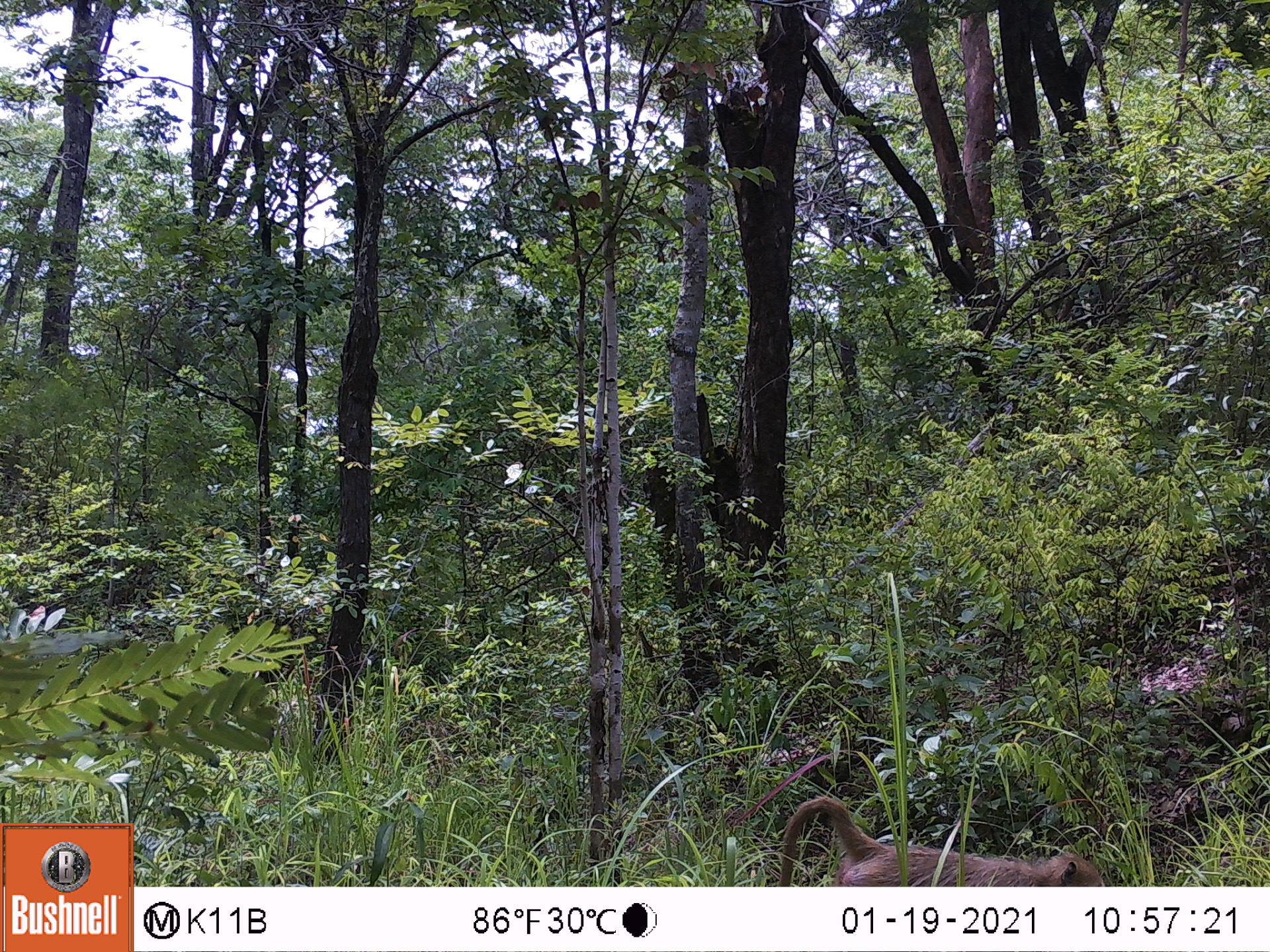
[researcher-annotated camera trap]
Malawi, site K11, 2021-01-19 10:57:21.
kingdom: Animalia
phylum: Chordata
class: Mammalia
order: Primates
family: Cercopithecidae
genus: Papio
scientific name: Papio cynocephalus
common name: yellow baboon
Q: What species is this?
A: Yellow baboon (Papio cynocephalus).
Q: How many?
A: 1.